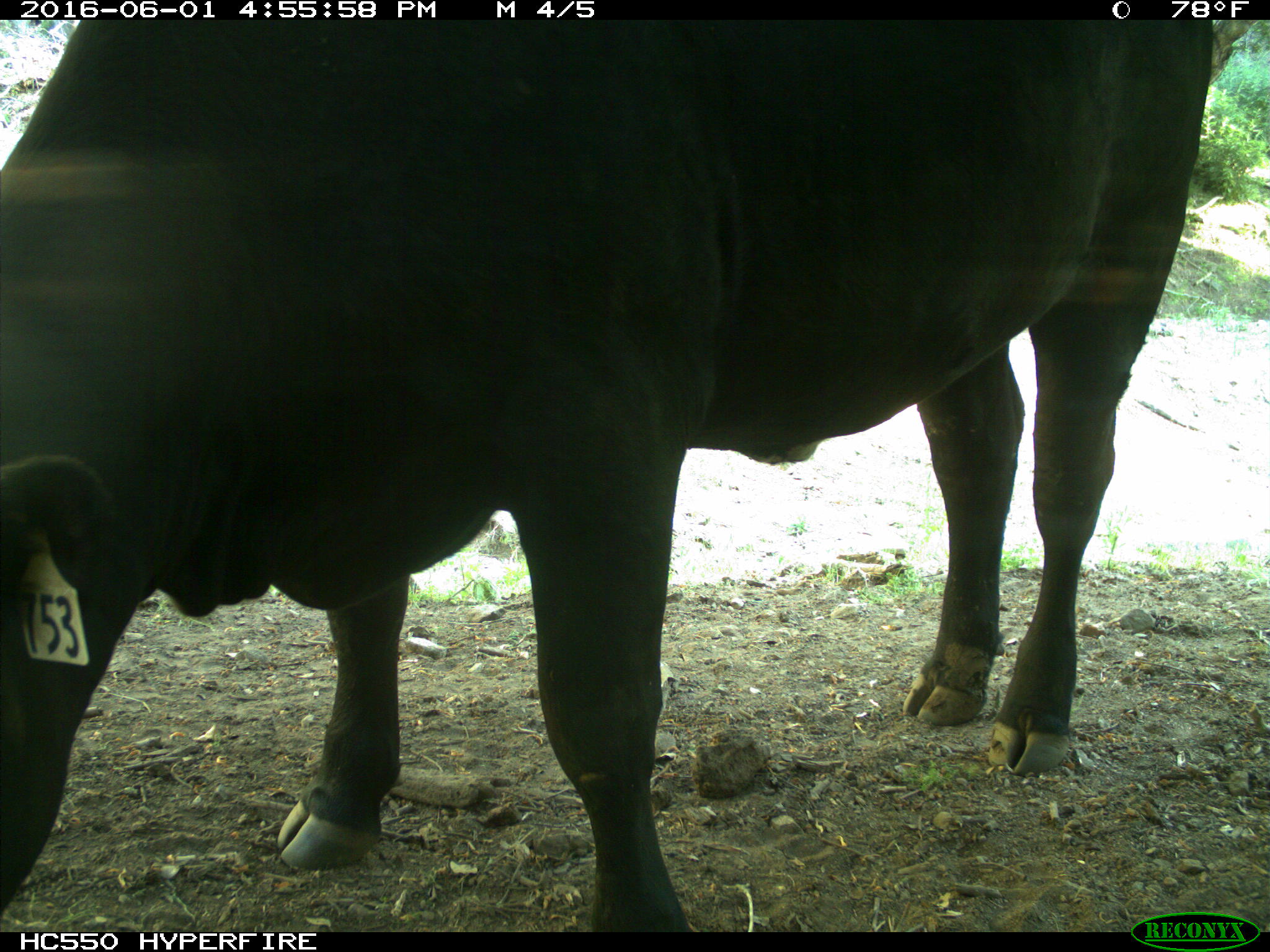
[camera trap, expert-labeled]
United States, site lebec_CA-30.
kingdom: Animalia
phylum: Chordata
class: Mammalia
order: Artiodactyla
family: Bovidae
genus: Bos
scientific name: Bos taurus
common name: domestic cow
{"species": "Bos taurus (domestic cow)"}